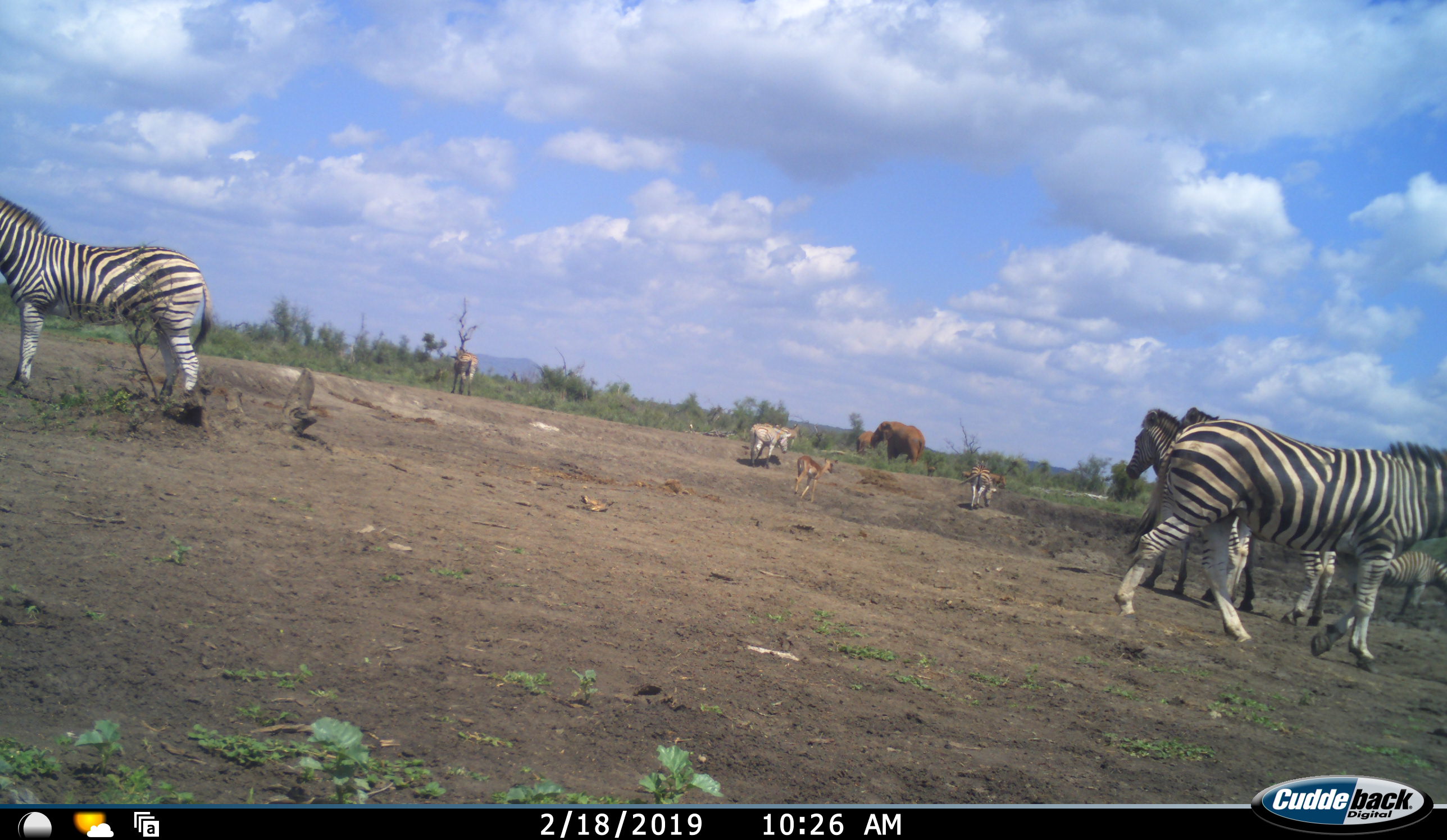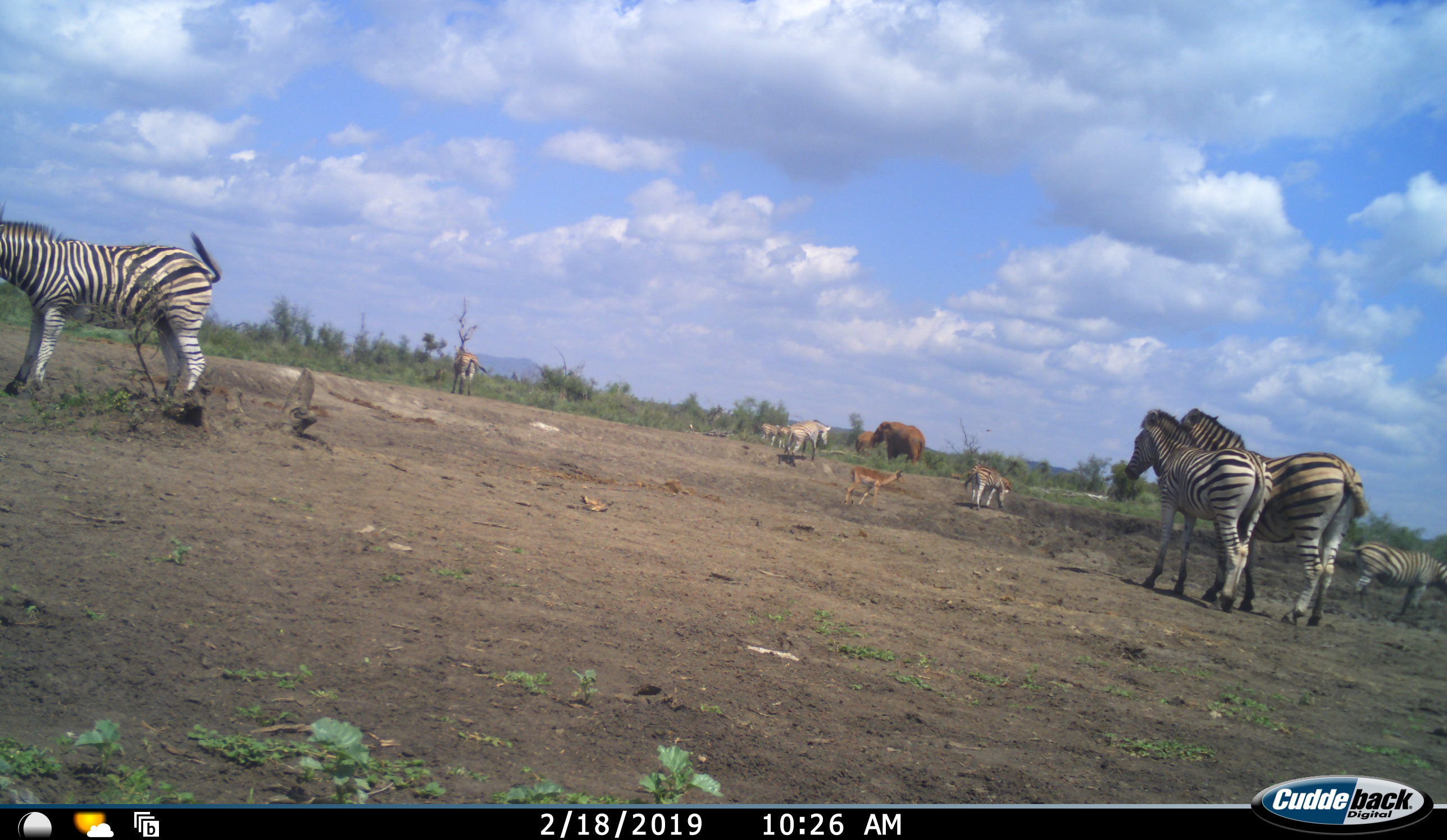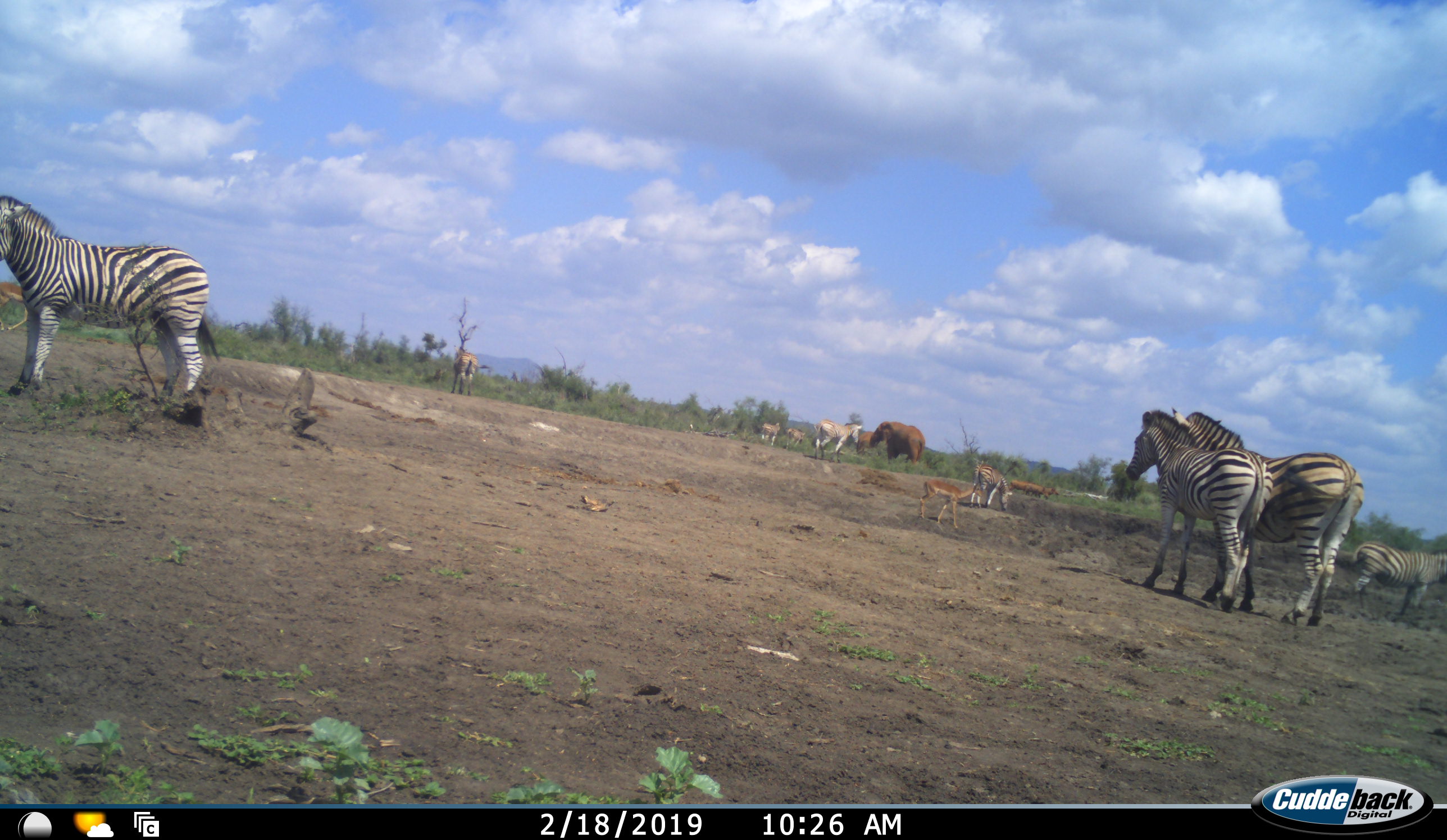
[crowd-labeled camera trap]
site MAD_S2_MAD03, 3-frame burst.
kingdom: Animalia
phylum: Chordata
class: Mammalia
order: Proboscidea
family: Elephantidae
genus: Loxodonta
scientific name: Loxodonta africana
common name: african bush elephant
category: elephant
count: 2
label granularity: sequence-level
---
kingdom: Animalia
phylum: Chordata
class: Mammalia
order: Perissodactyla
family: Equidae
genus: Equus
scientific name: Equus quagga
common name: plains zebra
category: zebraplains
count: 7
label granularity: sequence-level